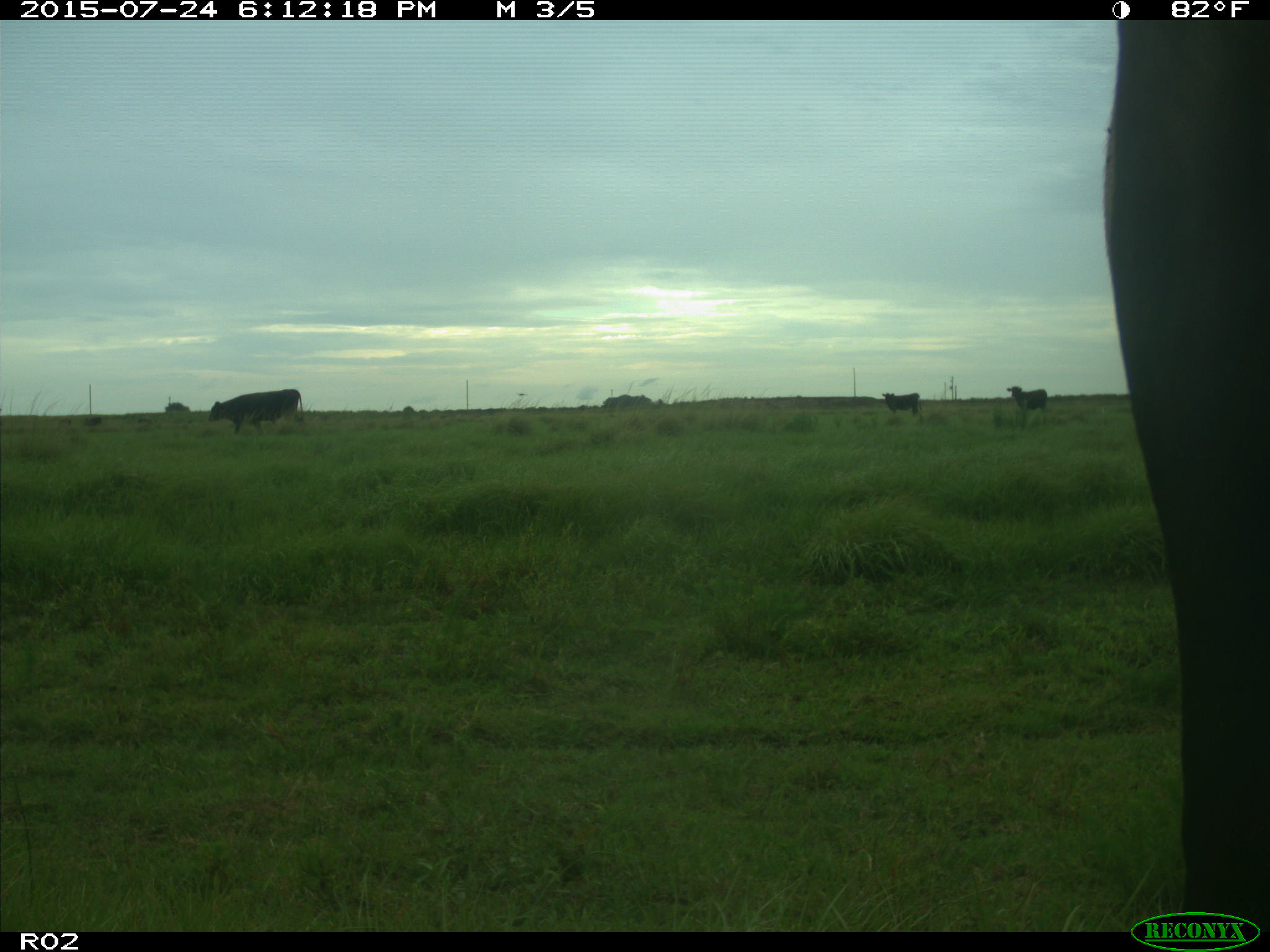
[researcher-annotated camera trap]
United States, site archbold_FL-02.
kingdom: Animalia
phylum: Chordata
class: Mammalia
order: Artiodactyla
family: Bovidae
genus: Bos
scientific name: Bos taurus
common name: domestic cow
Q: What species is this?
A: Bos taurus (domestic cow).